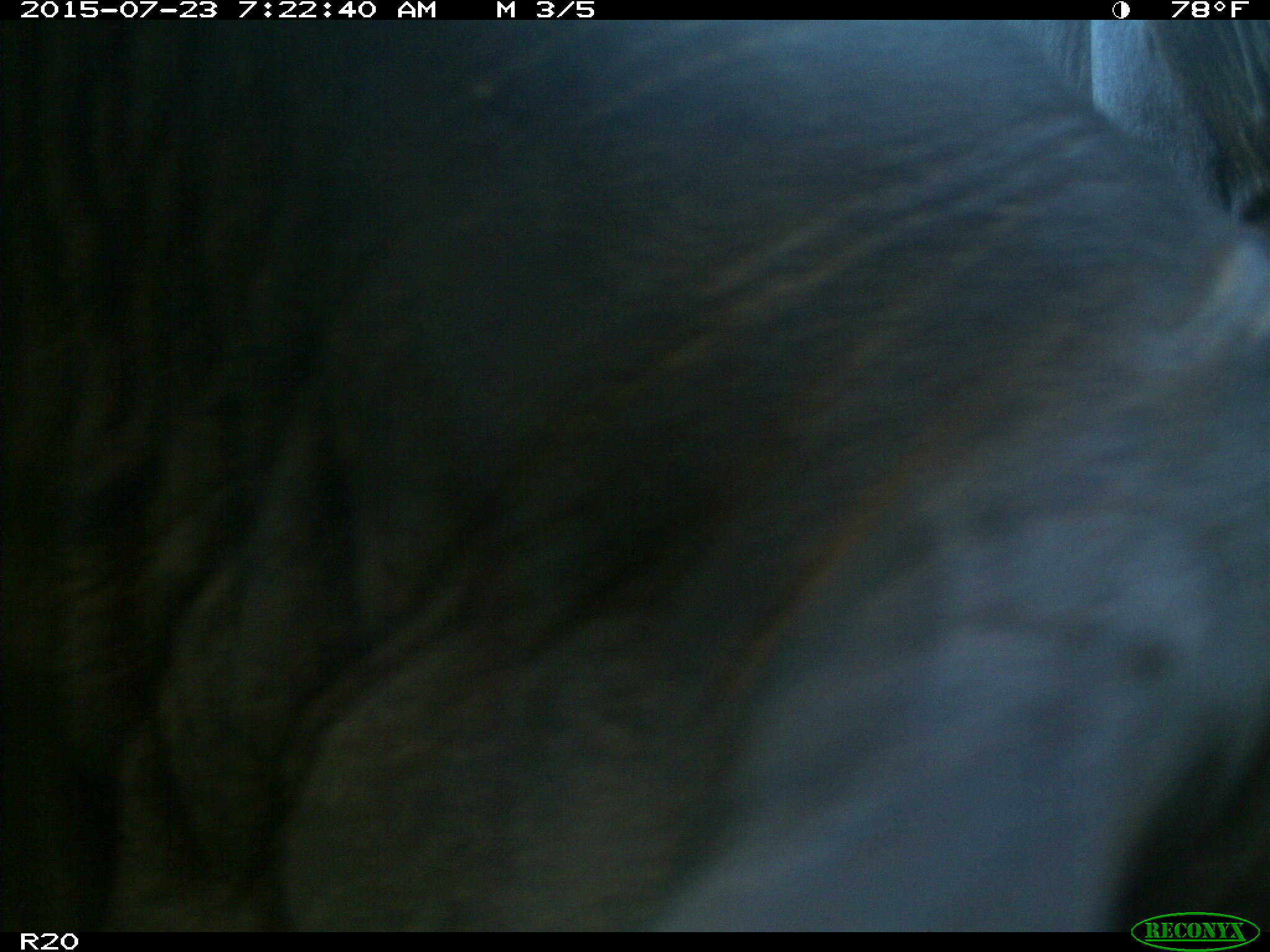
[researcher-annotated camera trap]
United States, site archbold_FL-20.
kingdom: Animalia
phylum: Chordata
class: Mammalia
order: Artiodactyla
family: Bovidae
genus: Bos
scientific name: Bos taurus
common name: domestic cow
Bos taurus (domestic cow).